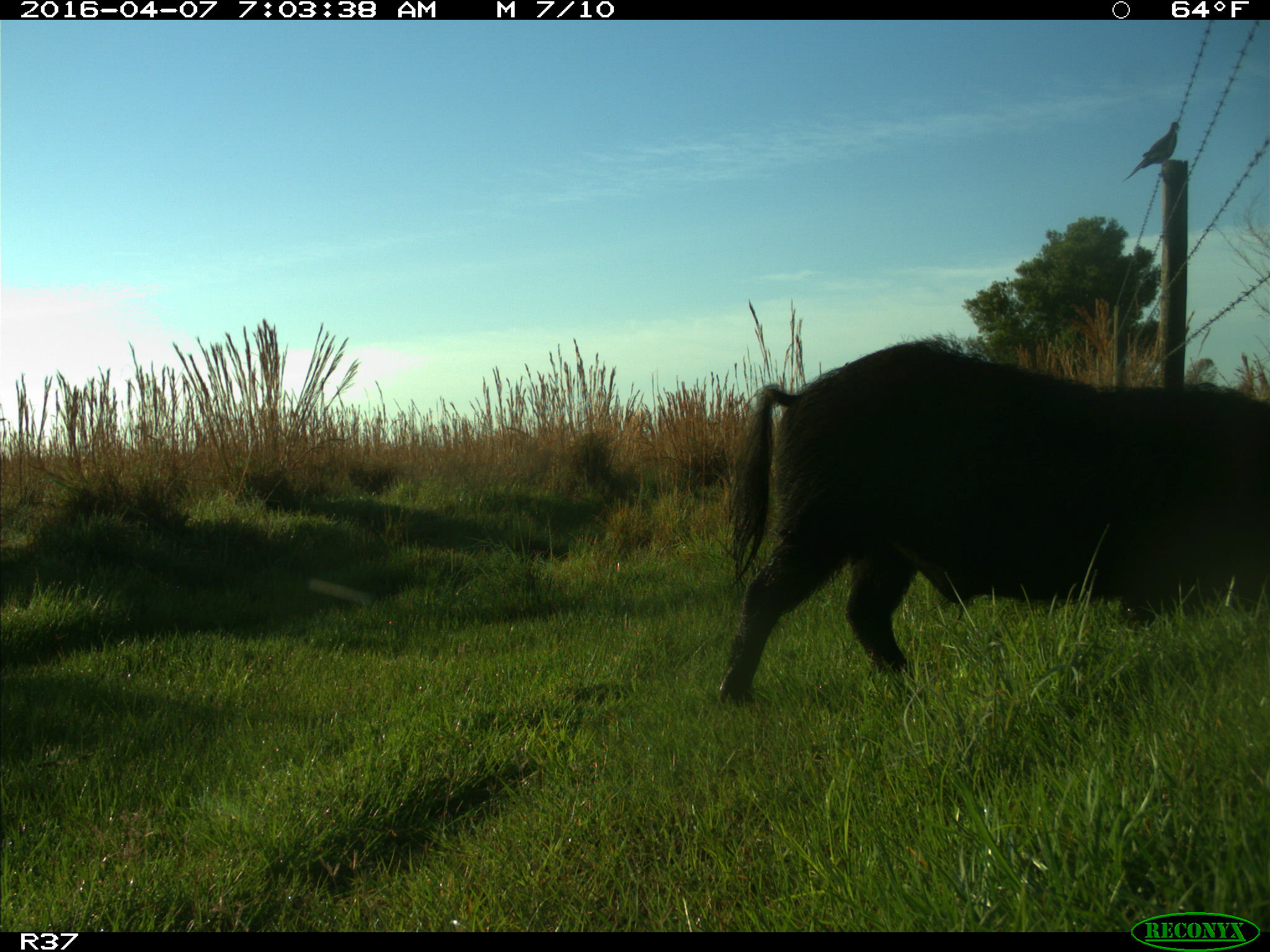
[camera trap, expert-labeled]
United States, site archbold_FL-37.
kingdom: Animalia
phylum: Chordata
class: Mammalia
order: Artiodactyla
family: Suidae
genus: Sus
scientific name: Sus scrofa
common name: wild boar